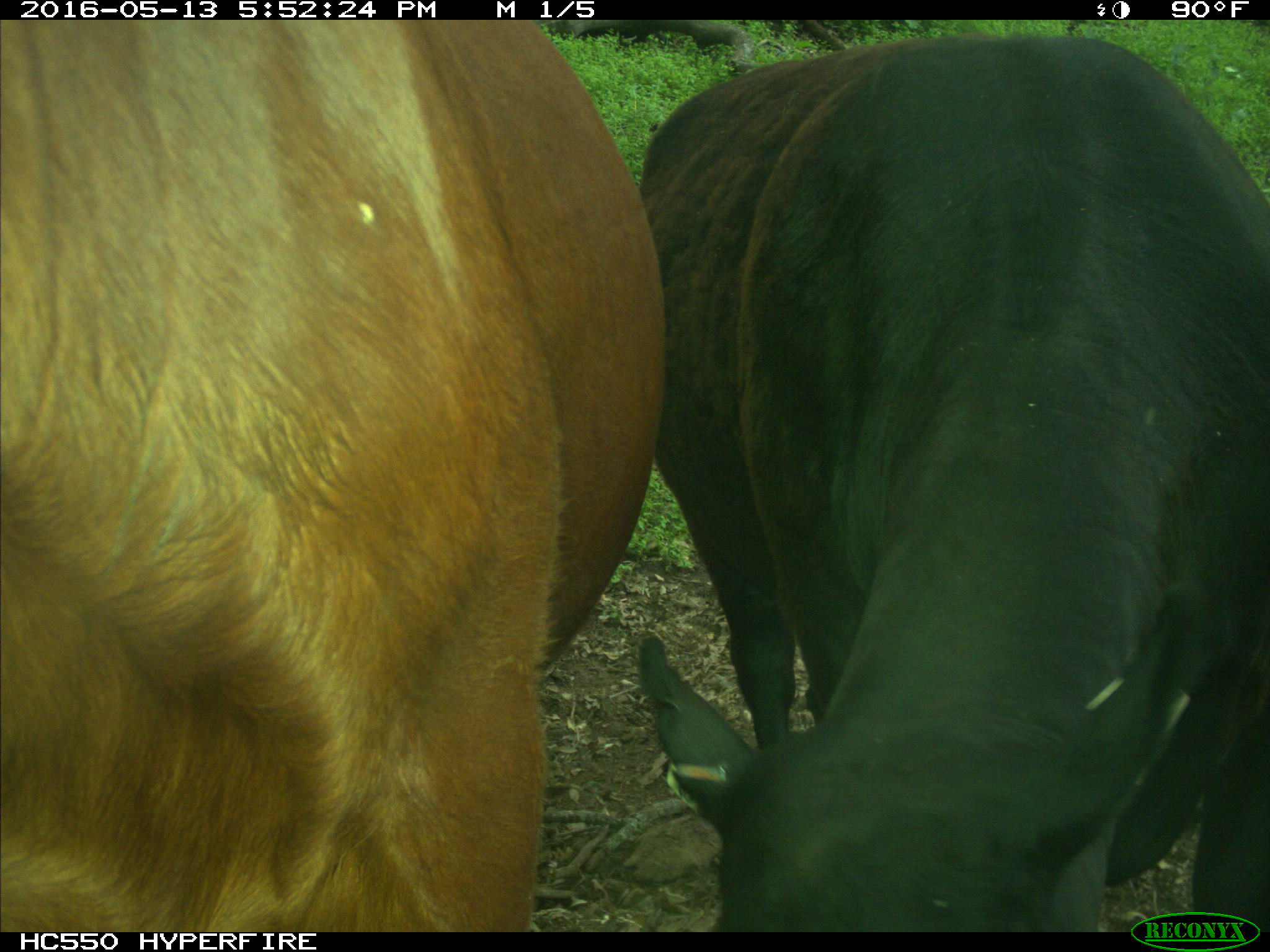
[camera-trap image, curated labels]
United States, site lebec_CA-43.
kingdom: Animalia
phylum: Chordata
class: Mammalia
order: Artiodactyla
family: Bovidae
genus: Bos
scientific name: Bos taurus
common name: domestic cow